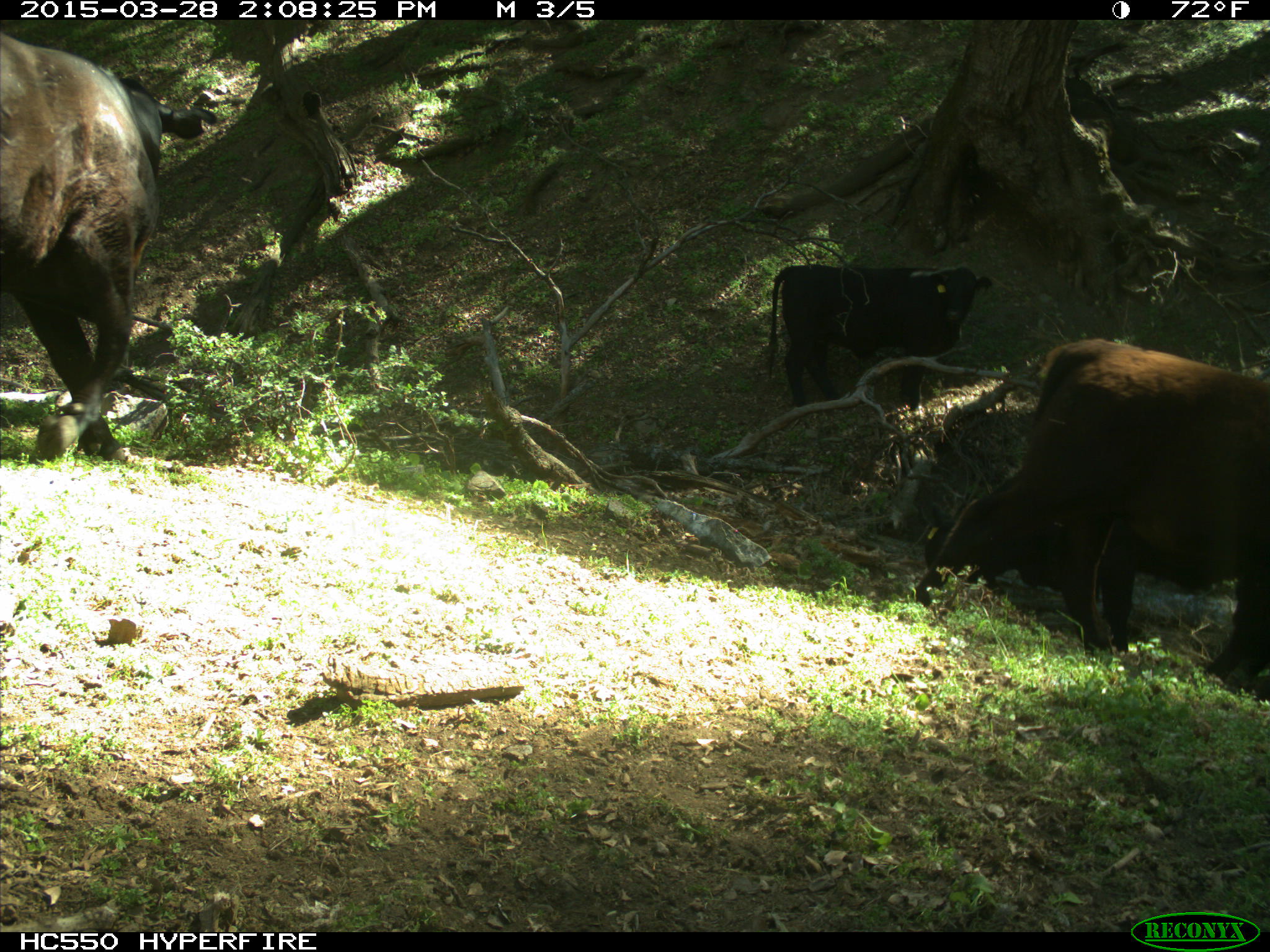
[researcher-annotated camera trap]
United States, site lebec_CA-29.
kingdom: Animalia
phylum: Chordata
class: Mammalia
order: Artiodactyla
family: Bovidae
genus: Bos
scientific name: Bos taurus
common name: domestic cow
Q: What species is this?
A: Bos taurus (domestic cow).